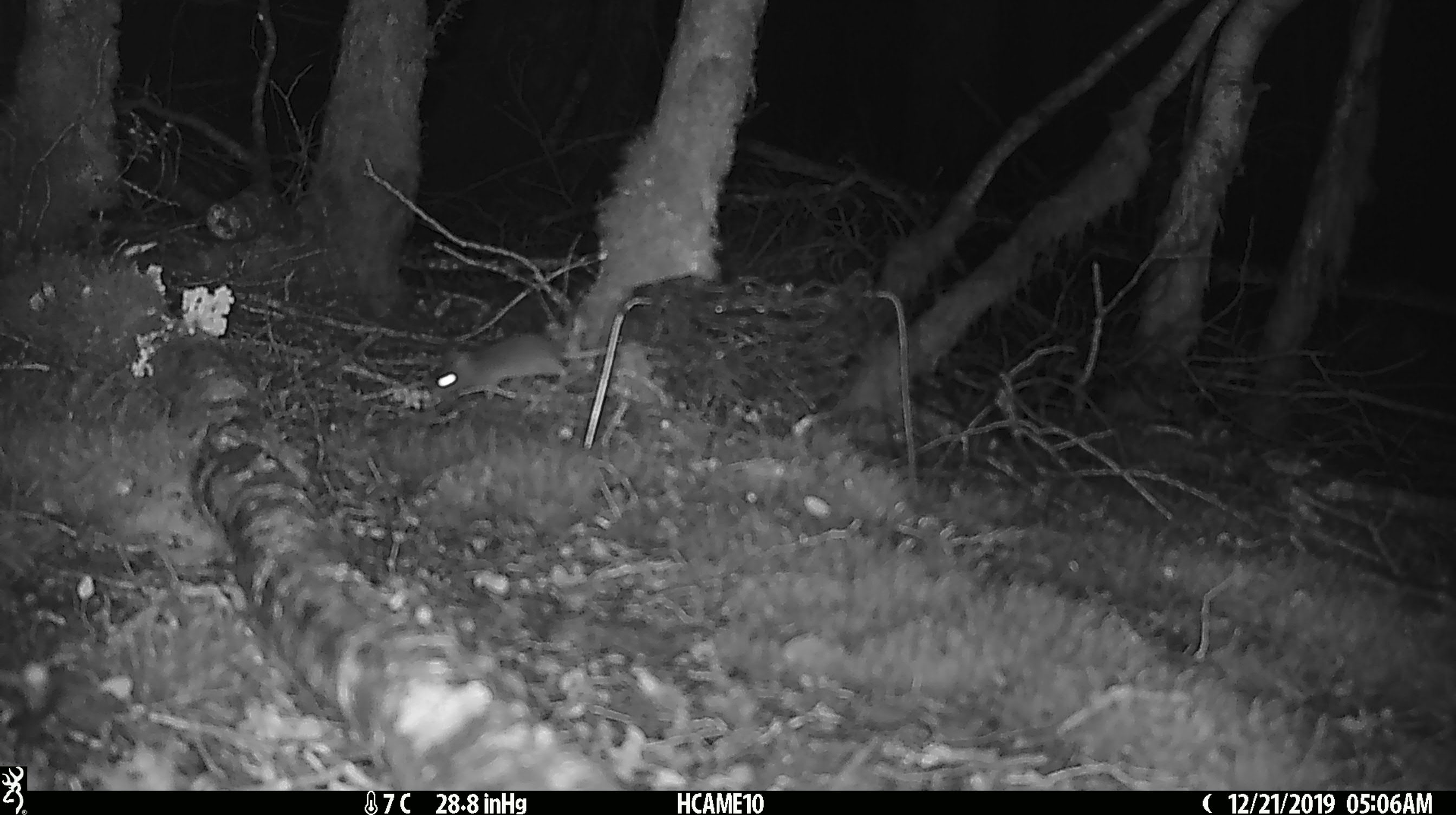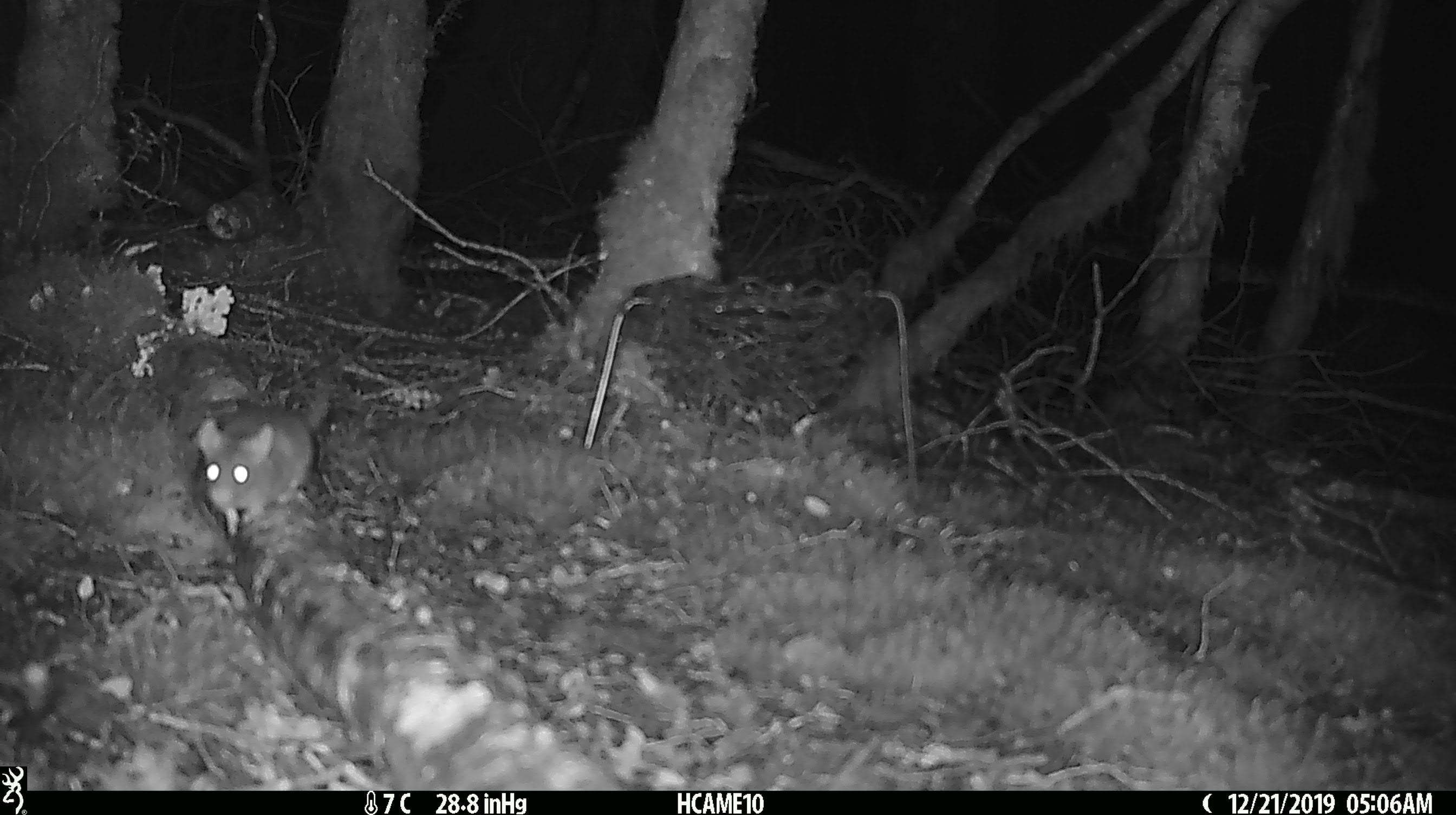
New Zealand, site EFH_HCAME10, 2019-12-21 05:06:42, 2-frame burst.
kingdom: Animalia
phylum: Chordata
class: Mammalia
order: Rodentia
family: Muridae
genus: Mus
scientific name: Mus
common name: mouse